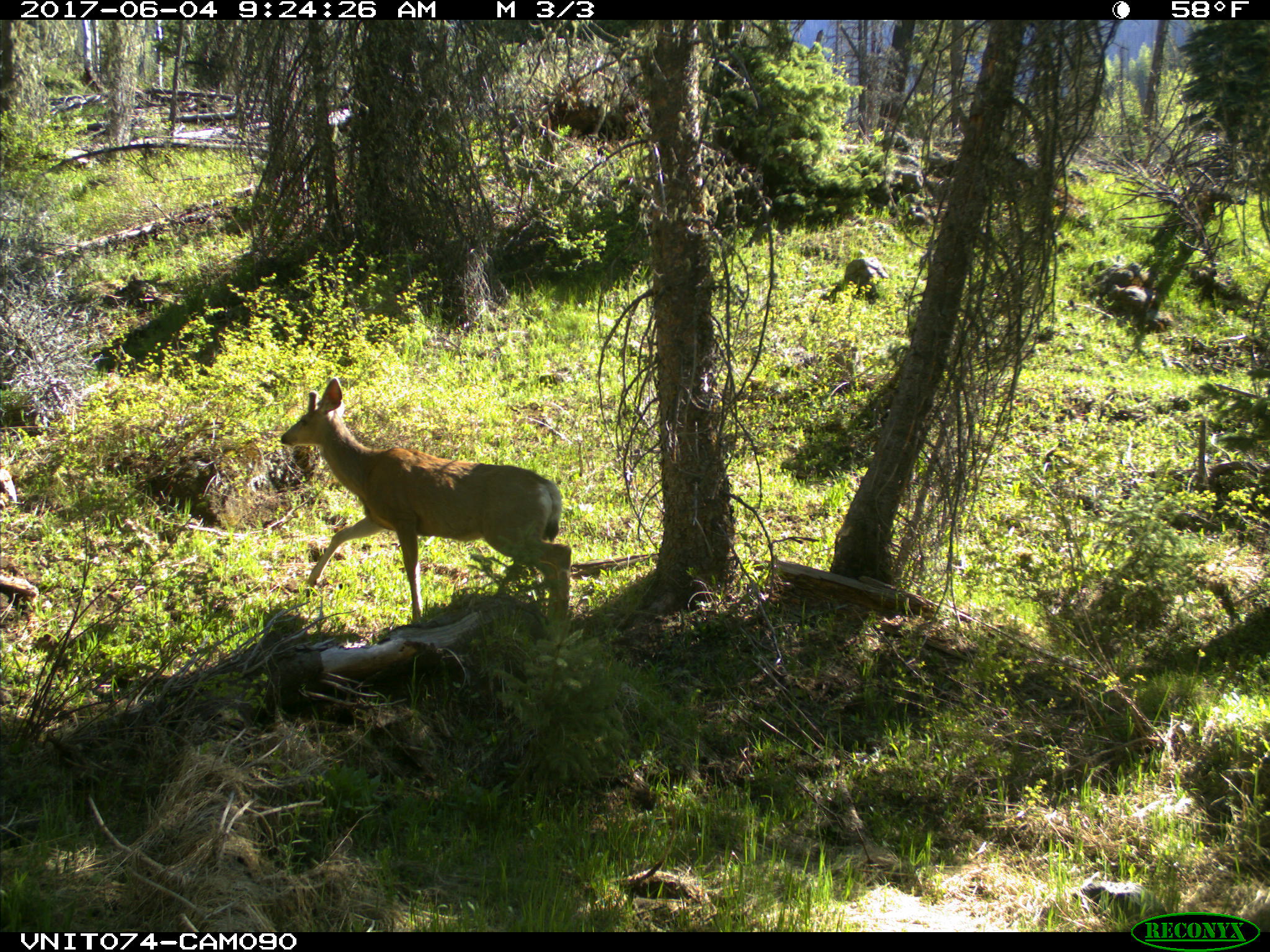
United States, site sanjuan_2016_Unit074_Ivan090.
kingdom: Animalia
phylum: Chordata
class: Mammalia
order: Artiodactyla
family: Cervidae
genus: Odocoileus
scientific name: Odocoileus hemionus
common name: mule deer